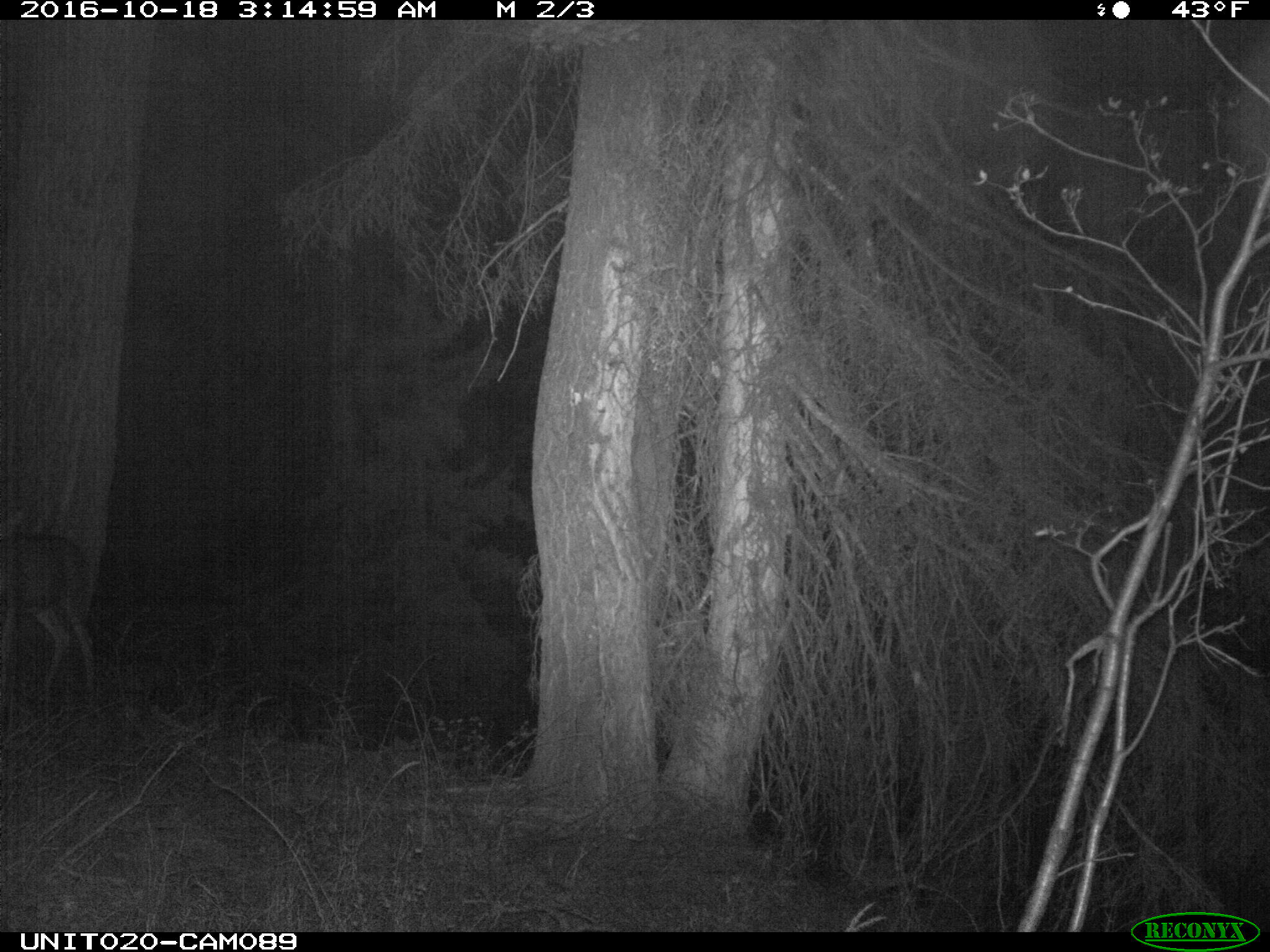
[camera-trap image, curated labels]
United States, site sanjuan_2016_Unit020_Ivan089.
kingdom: Animalia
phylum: Chordata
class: Mammalia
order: Artiodactyla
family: Cervidae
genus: Odocoileus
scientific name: Odocoileus hemionus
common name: mule deer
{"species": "Odocoileus hemionus (mule deer)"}